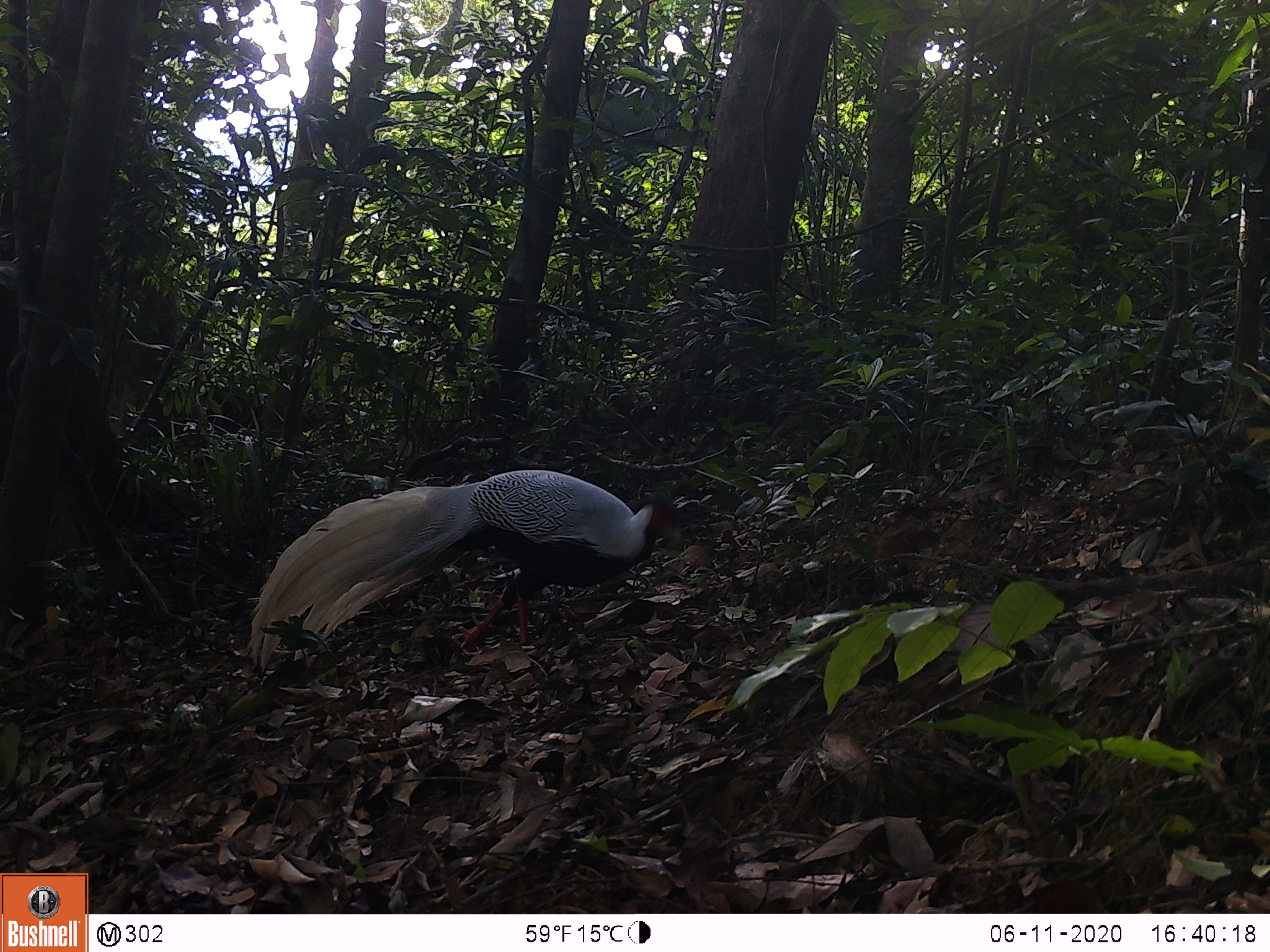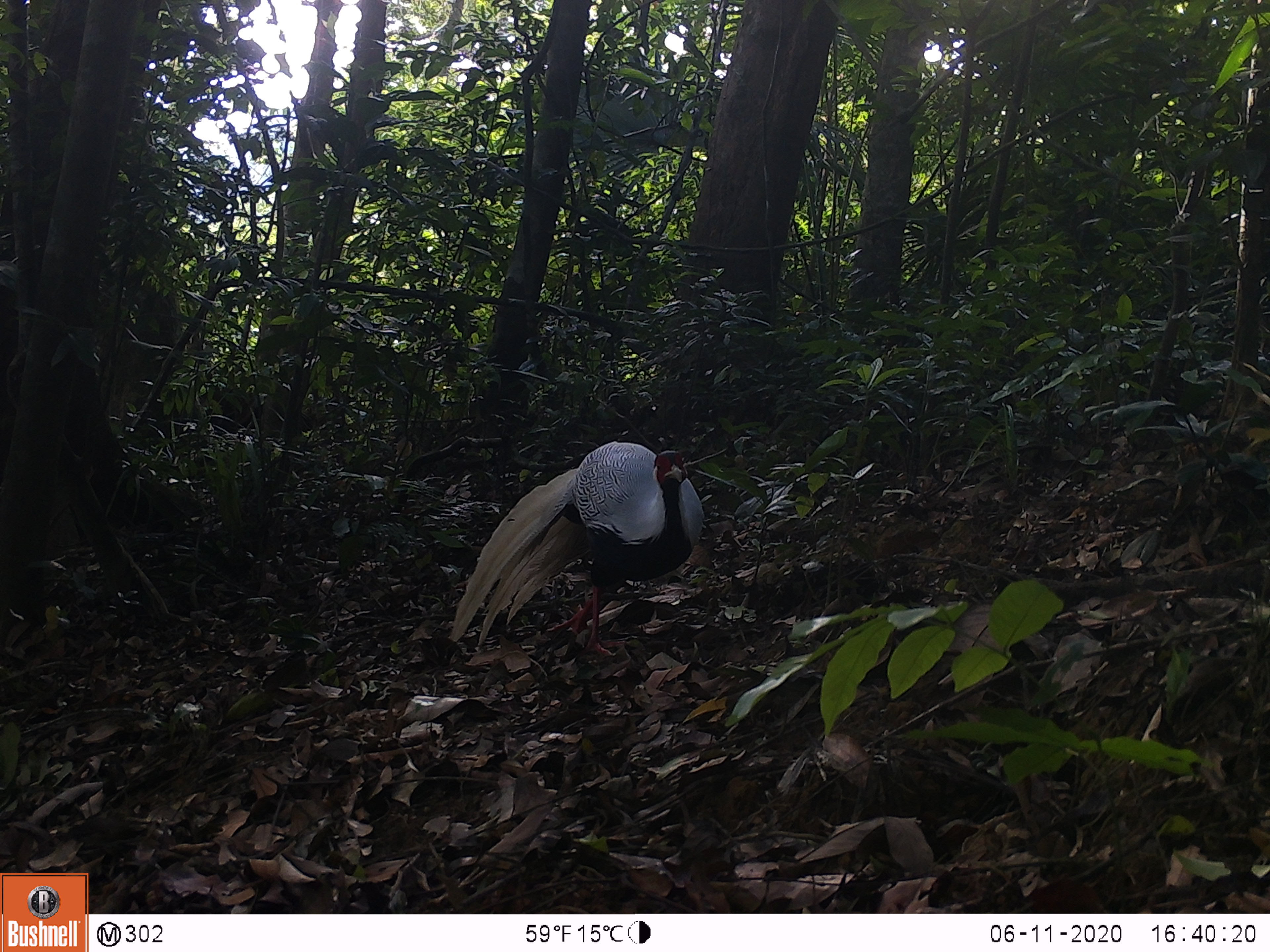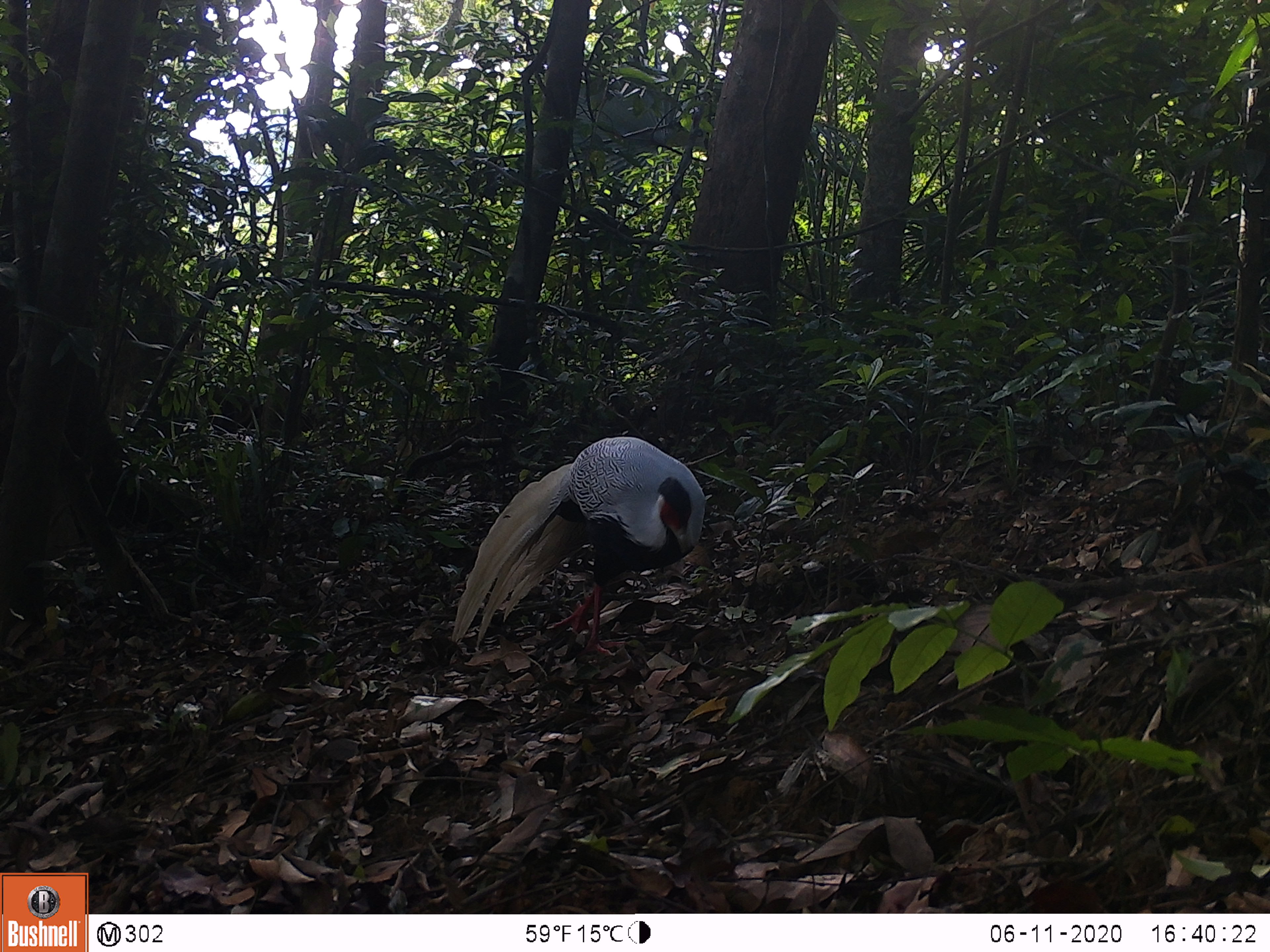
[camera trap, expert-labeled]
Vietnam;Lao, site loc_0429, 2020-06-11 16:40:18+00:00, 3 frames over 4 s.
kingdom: Animalia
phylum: Chordata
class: Aves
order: Galliformes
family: Phasianidae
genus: Lophura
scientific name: Lophura nycthemera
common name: silver pheasant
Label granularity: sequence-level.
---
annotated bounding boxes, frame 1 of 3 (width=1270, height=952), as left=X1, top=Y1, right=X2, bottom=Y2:
silver pheasant: left=249, top=468, right=683, bottom=672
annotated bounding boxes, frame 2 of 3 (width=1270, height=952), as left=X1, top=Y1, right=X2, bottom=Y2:
silver pheasant: left=449, top=441, right=704, bottom=657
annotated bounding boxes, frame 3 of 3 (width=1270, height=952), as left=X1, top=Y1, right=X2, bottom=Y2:
silver pheasant: left=450, top=435, right=706, bottom=656